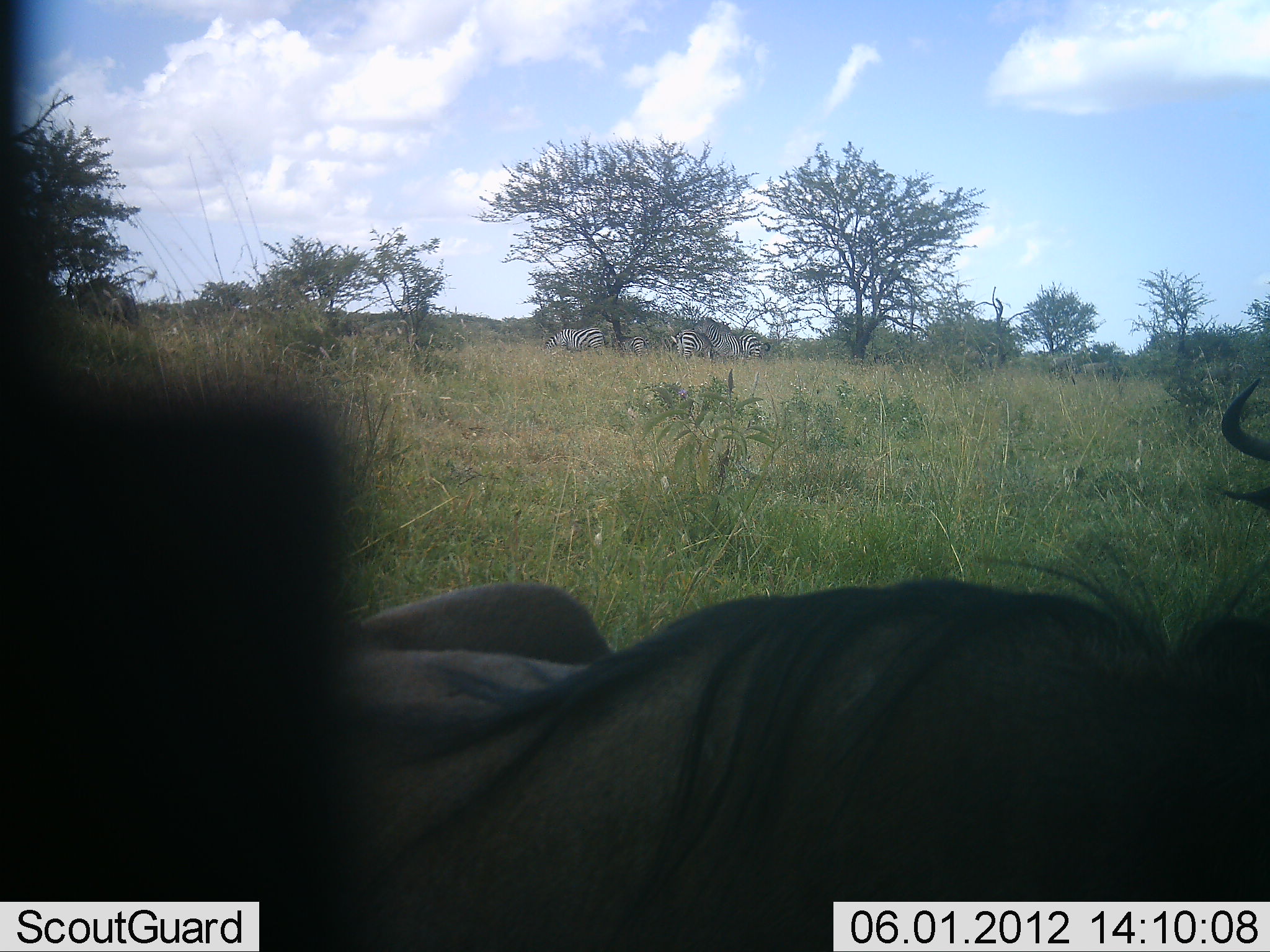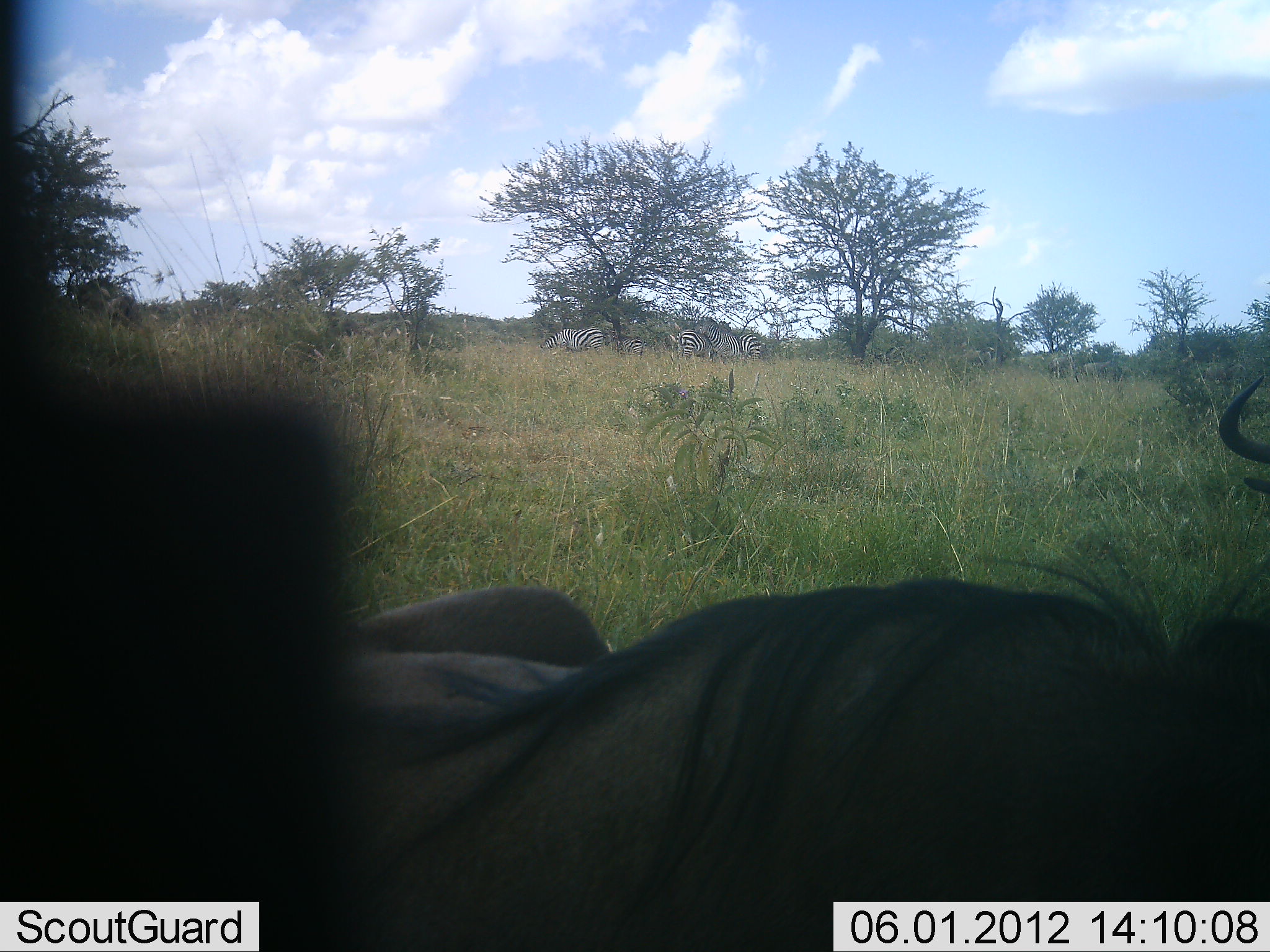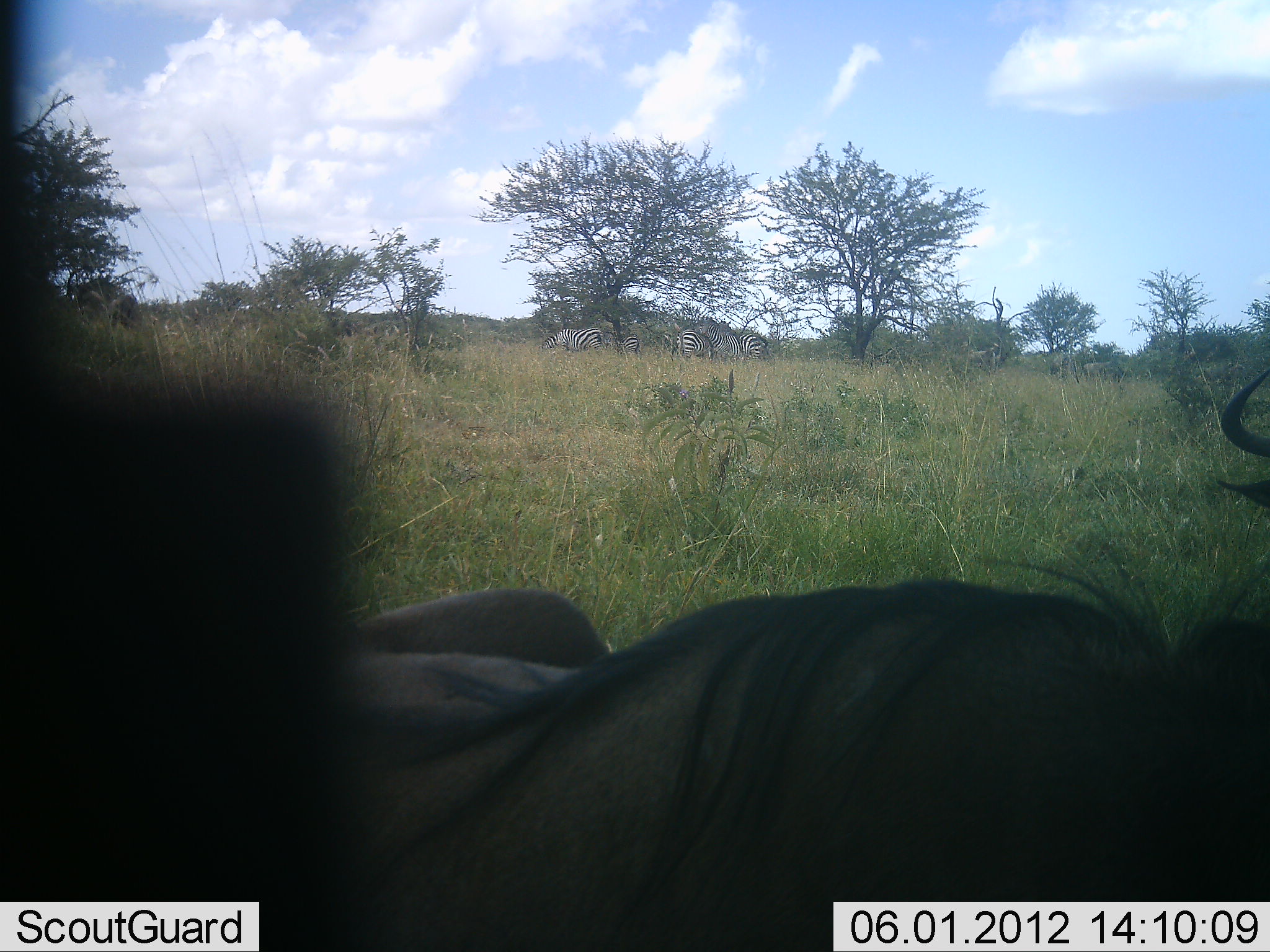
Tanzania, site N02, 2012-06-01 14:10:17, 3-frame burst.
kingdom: Animalia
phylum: Chordata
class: Mammalia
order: Artiodactyla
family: Bovidae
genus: Connochaetes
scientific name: Connochaetes taurinus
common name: blue wildebeest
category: wildebeest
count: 3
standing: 25%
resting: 88%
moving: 0%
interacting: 0%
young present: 0%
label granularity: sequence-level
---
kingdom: Animalia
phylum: Chordata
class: Mammalia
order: Perissodactyla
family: Equidae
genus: Equus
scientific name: Equus quagga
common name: plains zebra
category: zebra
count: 5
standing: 64%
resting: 9%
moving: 0%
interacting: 0%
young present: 9%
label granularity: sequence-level